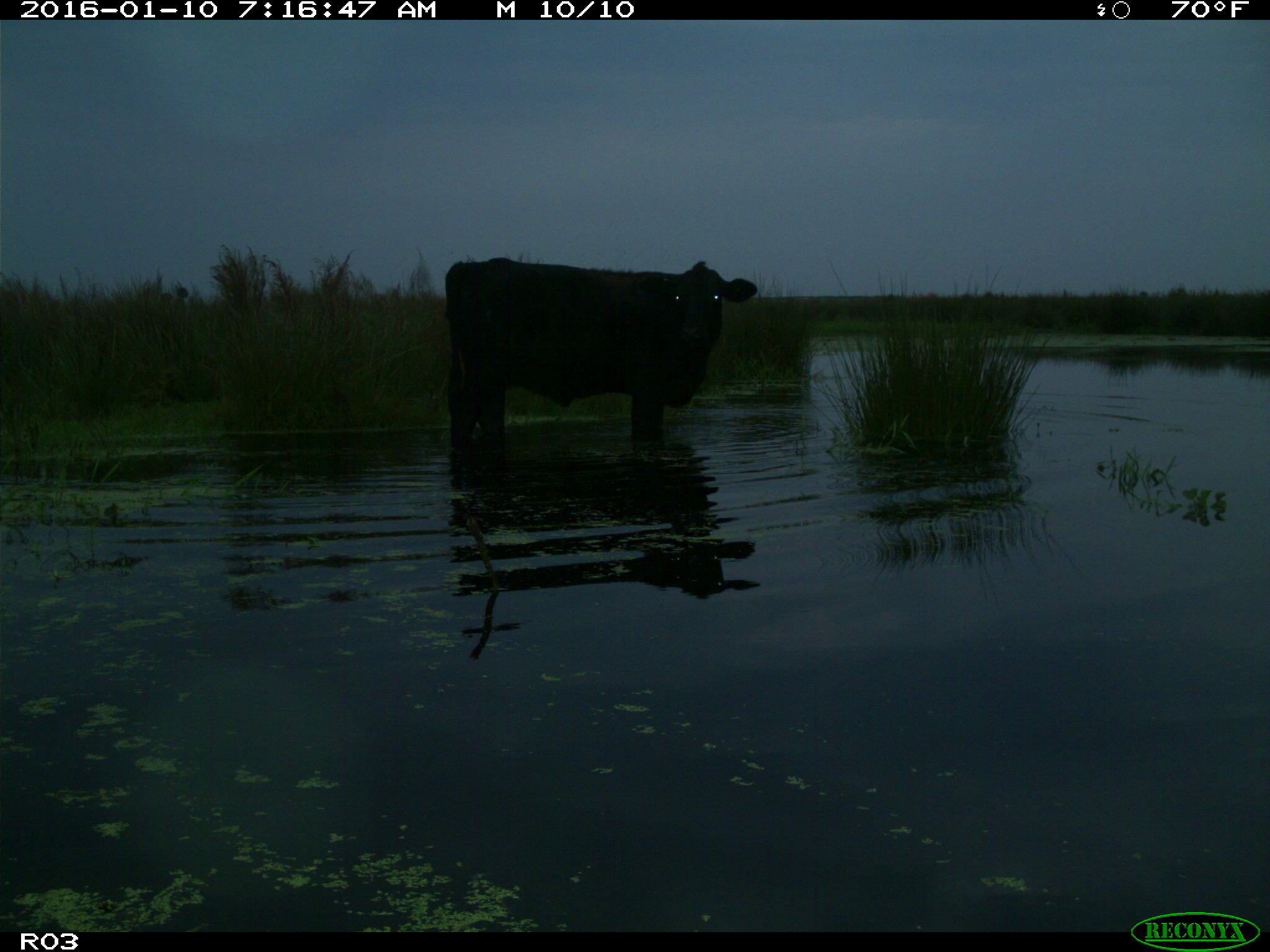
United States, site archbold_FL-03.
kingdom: Animalia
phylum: Chordata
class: Mammalia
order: Artiodactyla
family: Bovidae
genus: Bos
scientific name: Bos taurus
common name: domestic cow